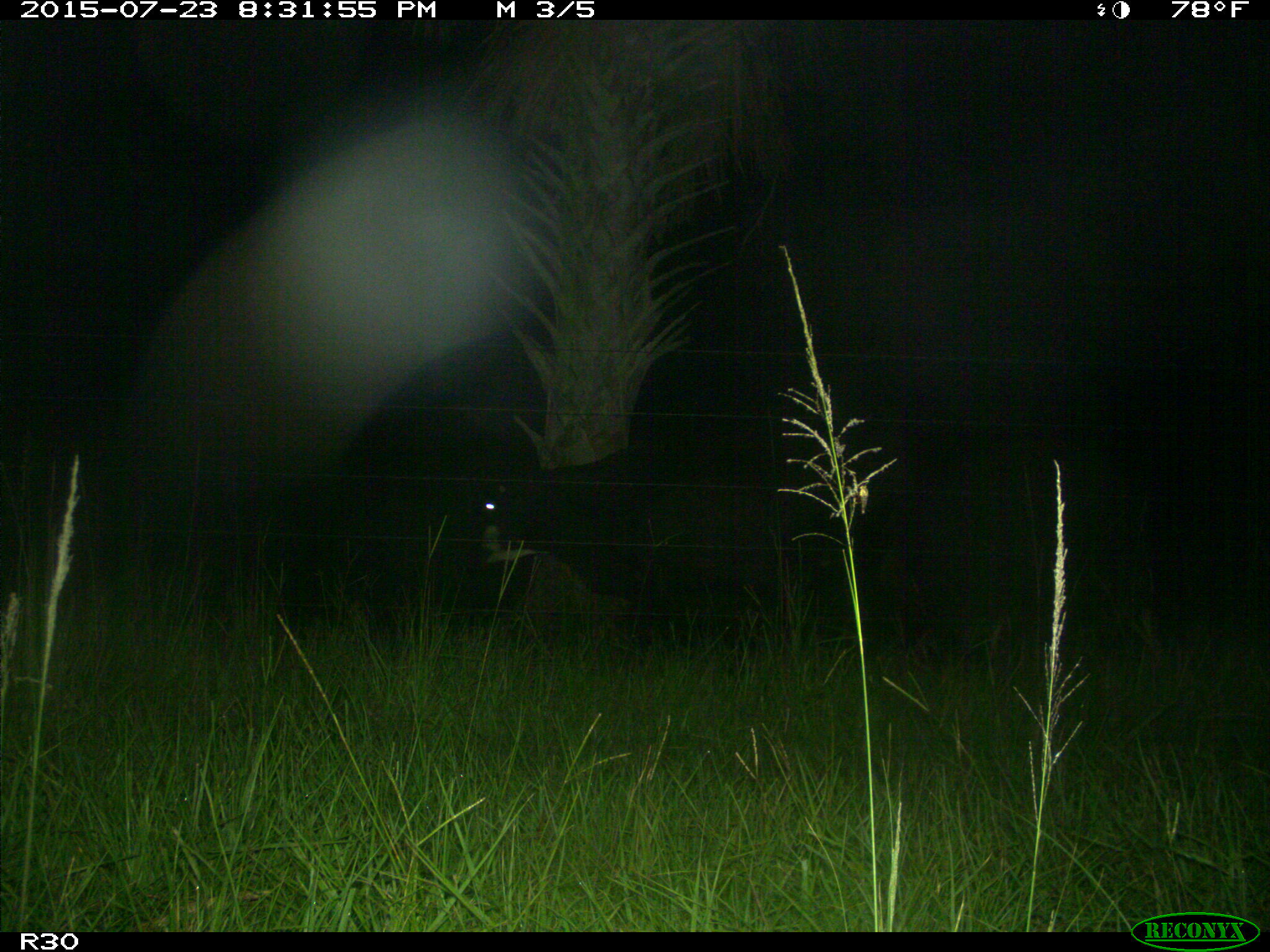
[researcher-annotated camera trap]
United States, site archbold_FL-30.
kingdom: Animalia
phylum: Chordata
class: Mammalia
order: Artiodactyla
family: Bovidae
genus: Bos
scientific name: Bos taurus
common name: domestic cow